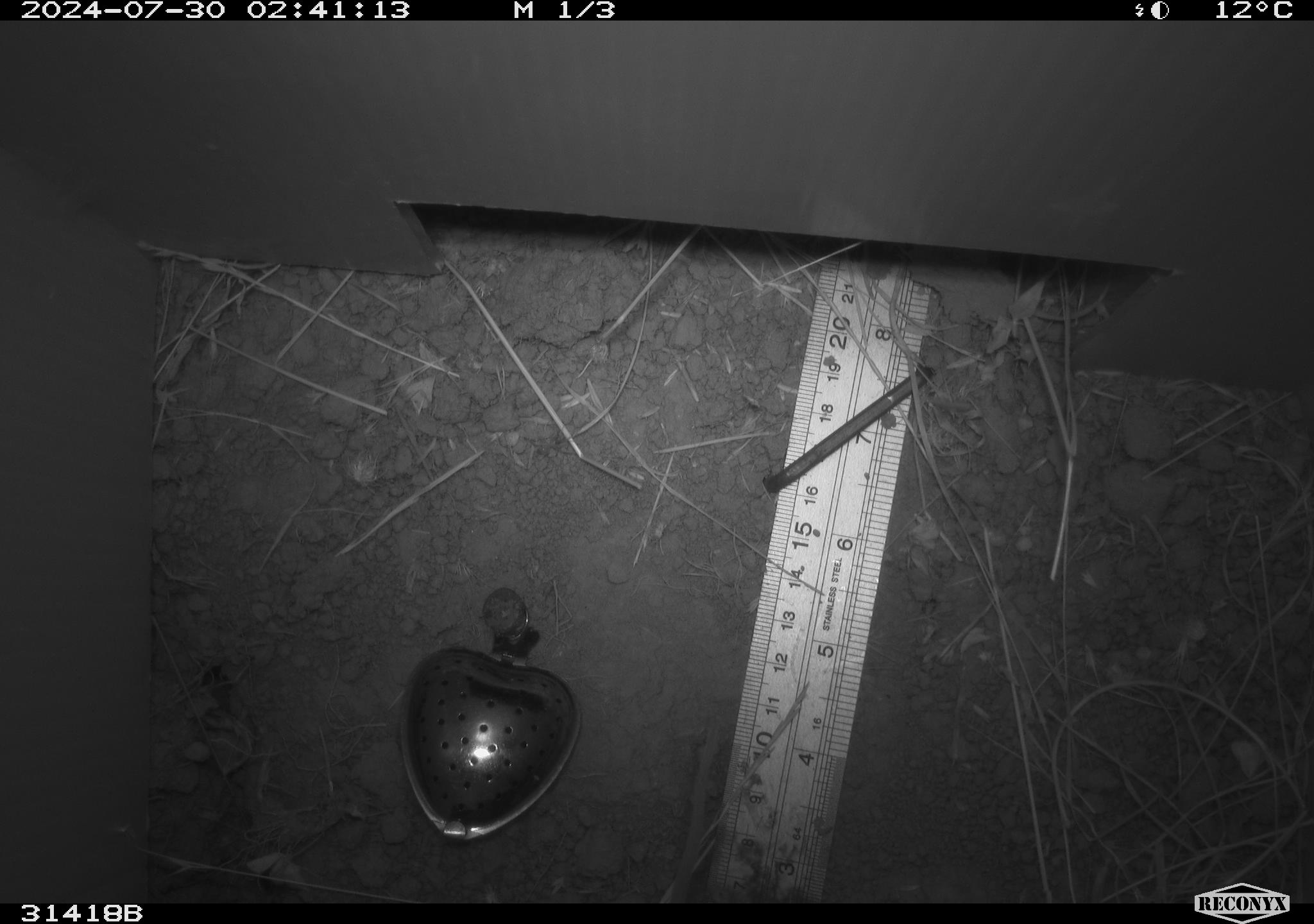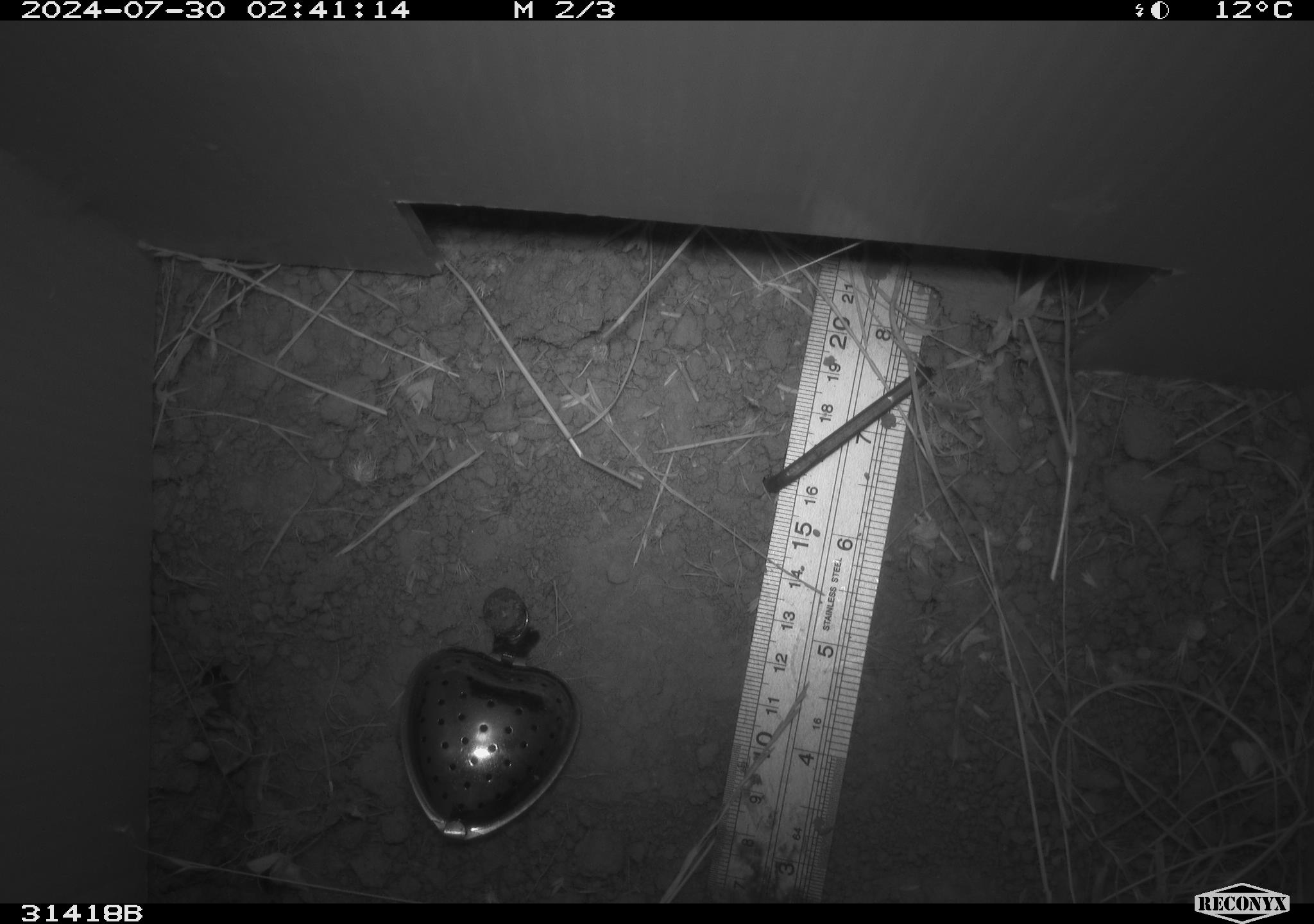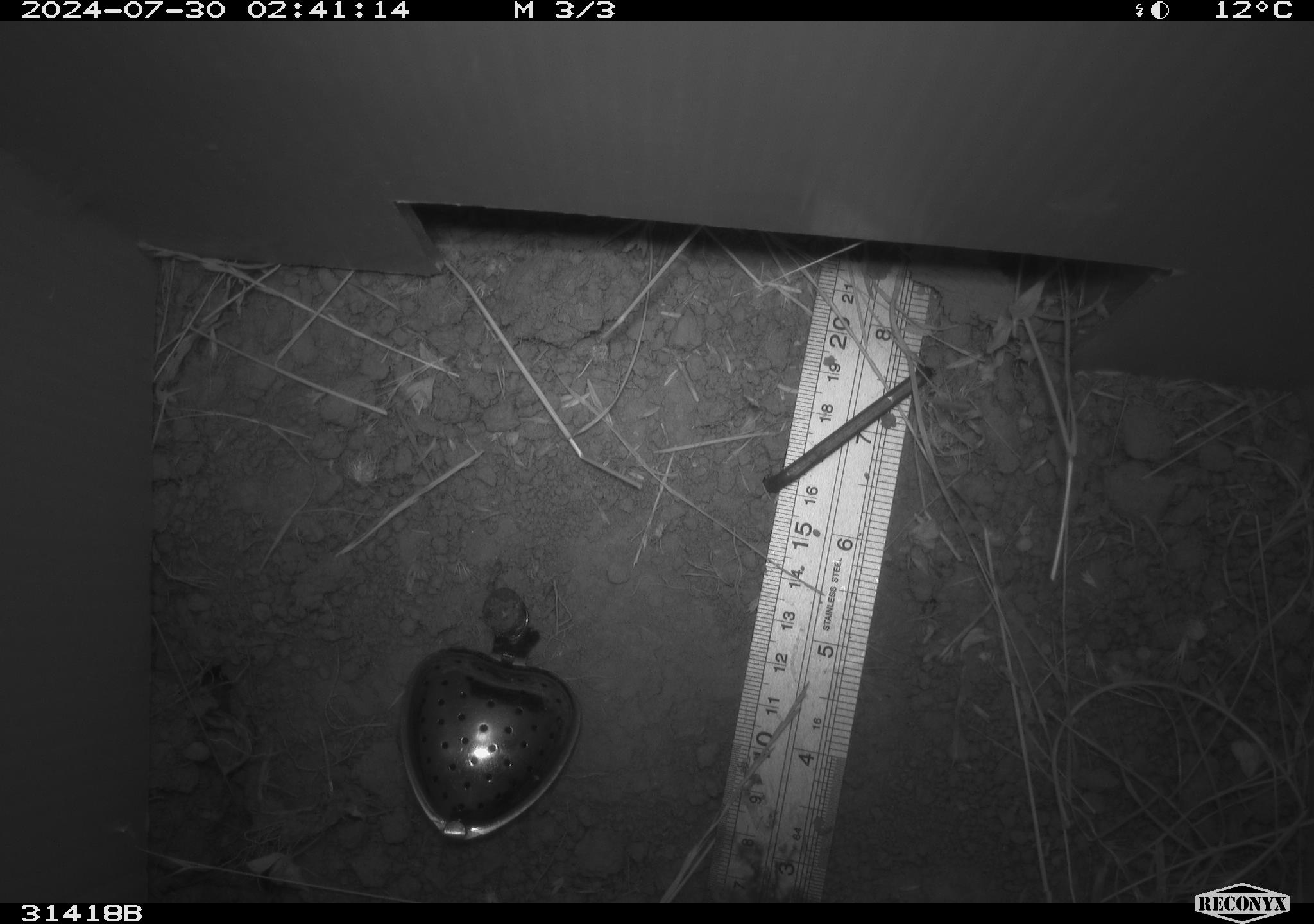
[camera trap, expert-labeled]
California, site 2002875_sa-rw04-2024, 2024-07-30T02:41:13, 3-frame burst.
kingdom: Animalia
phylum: Chordata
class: Mammalia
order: Rodentia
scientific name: Rodentia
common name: rodent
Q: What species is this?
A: Rodent (Rodentia).